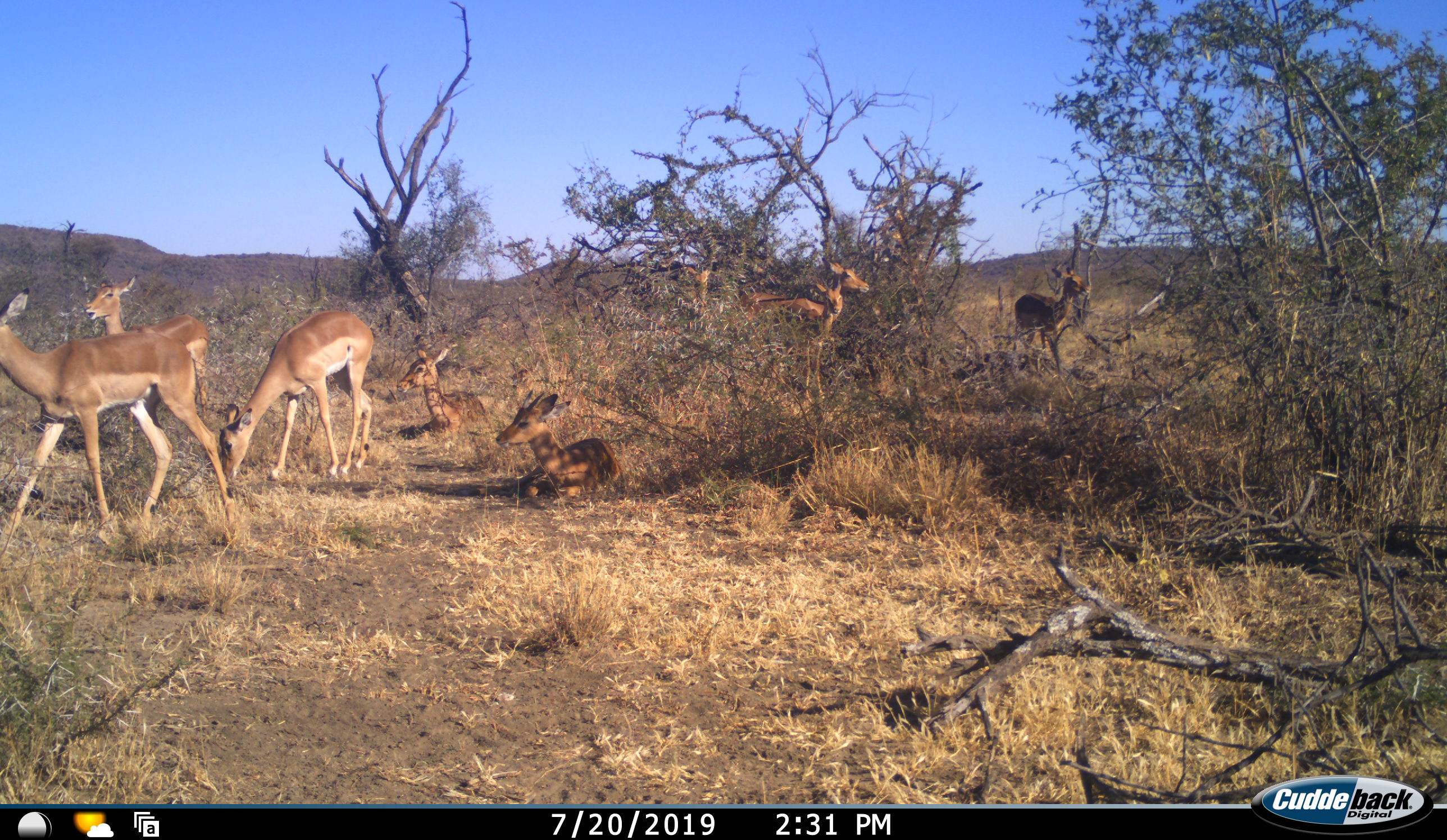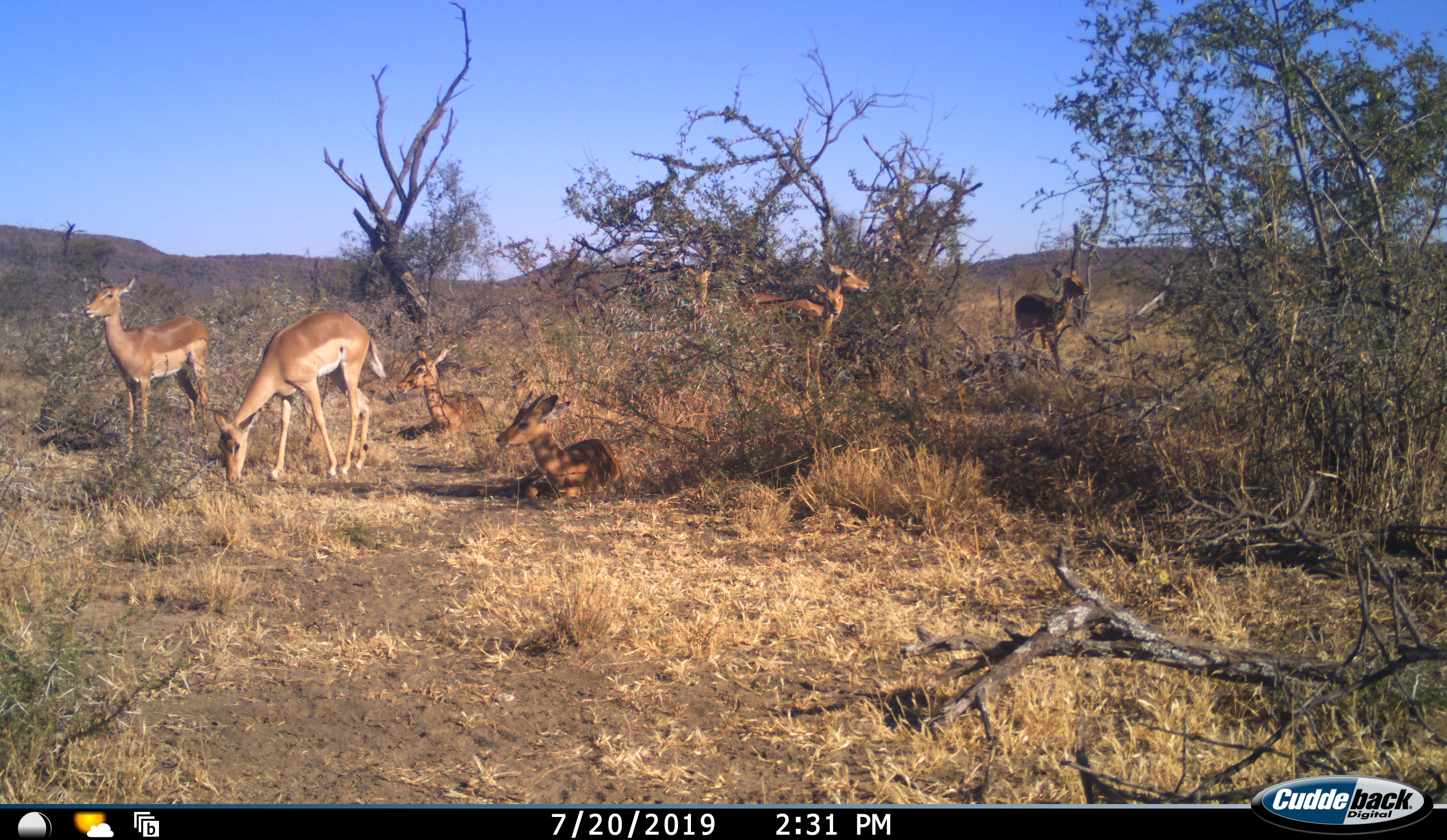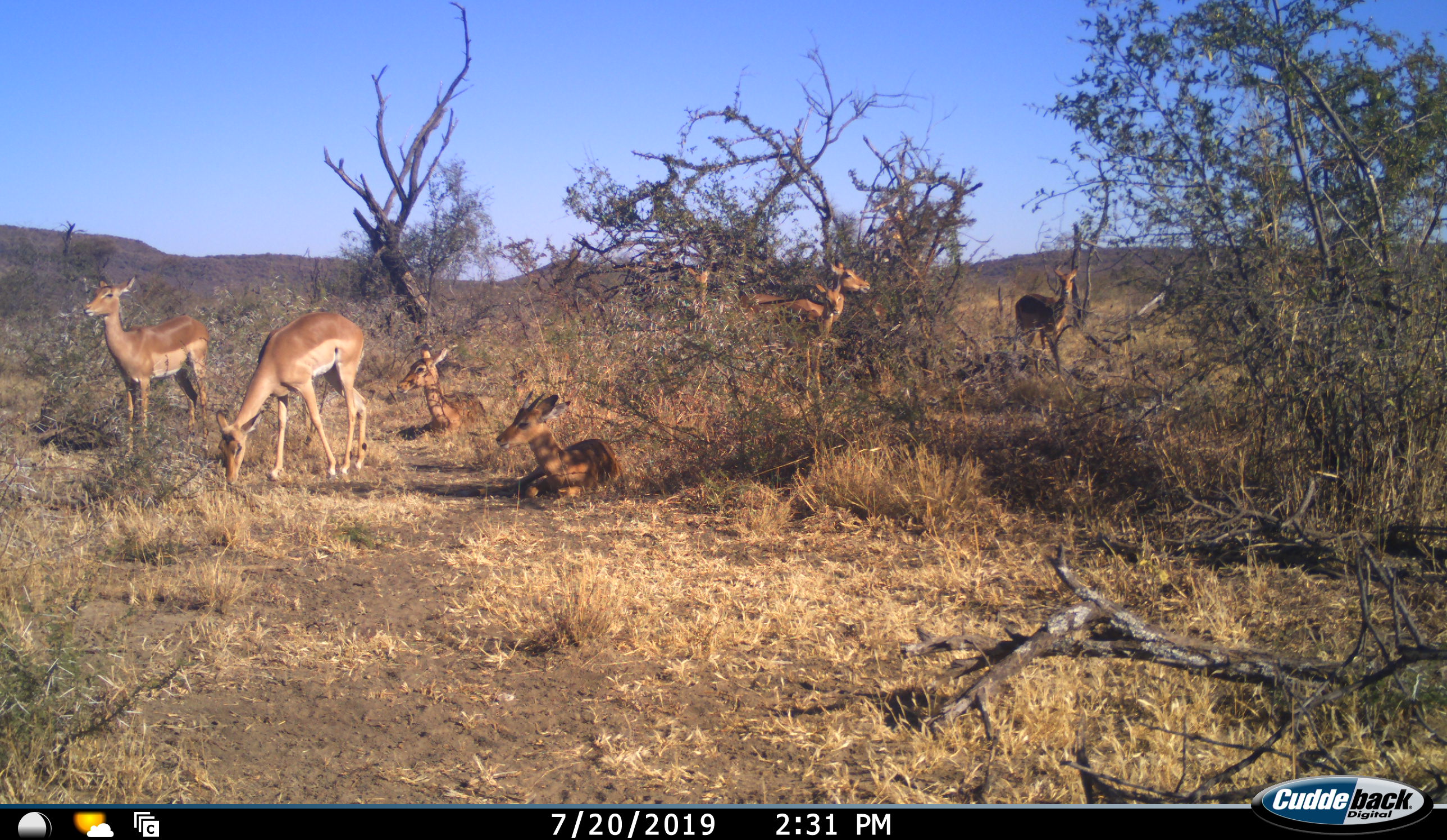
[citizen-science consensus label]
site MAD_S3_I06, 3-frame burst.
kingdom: Animalia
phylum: Chordata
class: Mammalia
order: Artiodactyla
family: Bovidae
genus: Aepyceros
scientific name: Aepyceros melampus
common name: impala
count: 7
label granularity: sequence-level